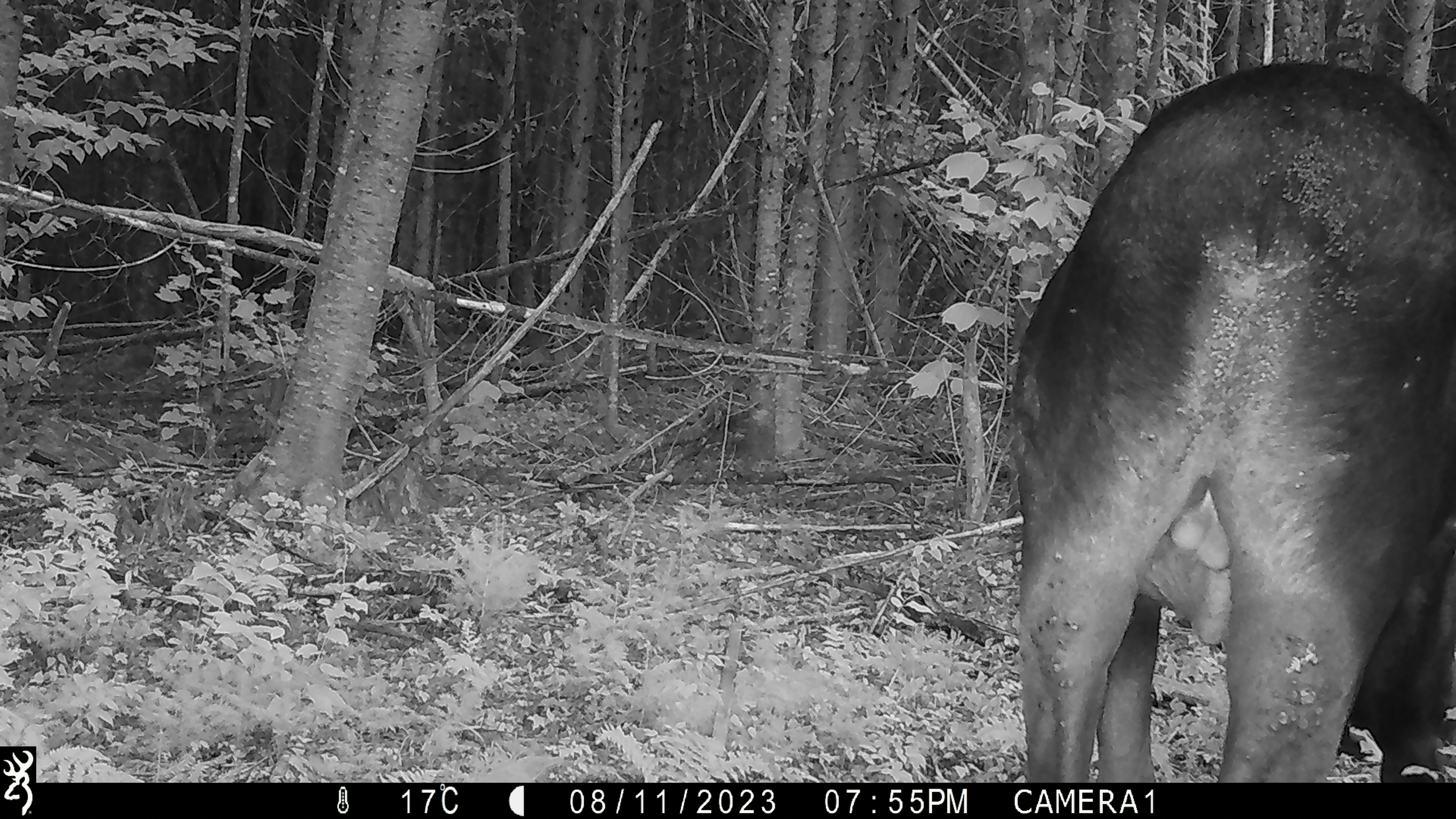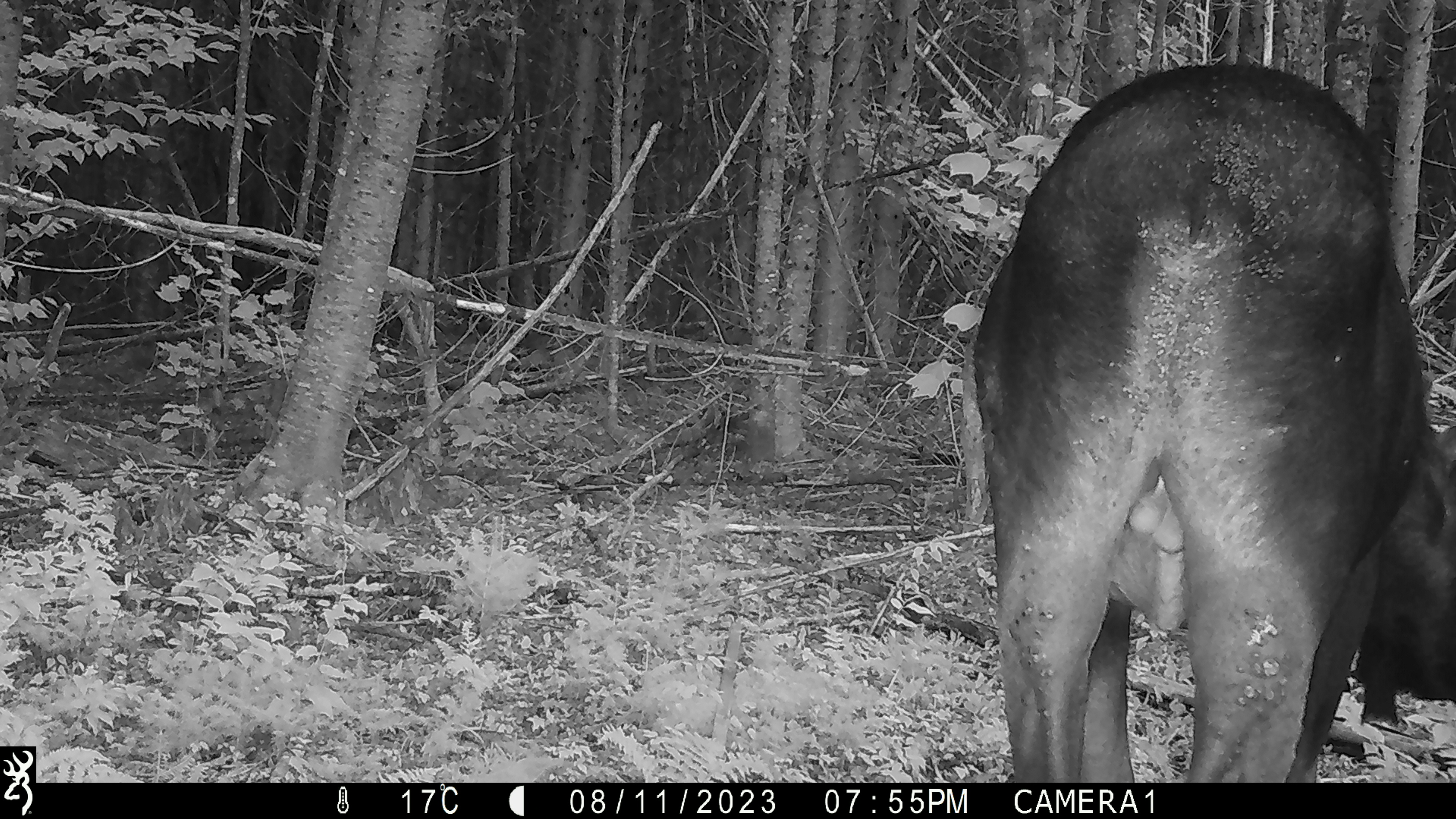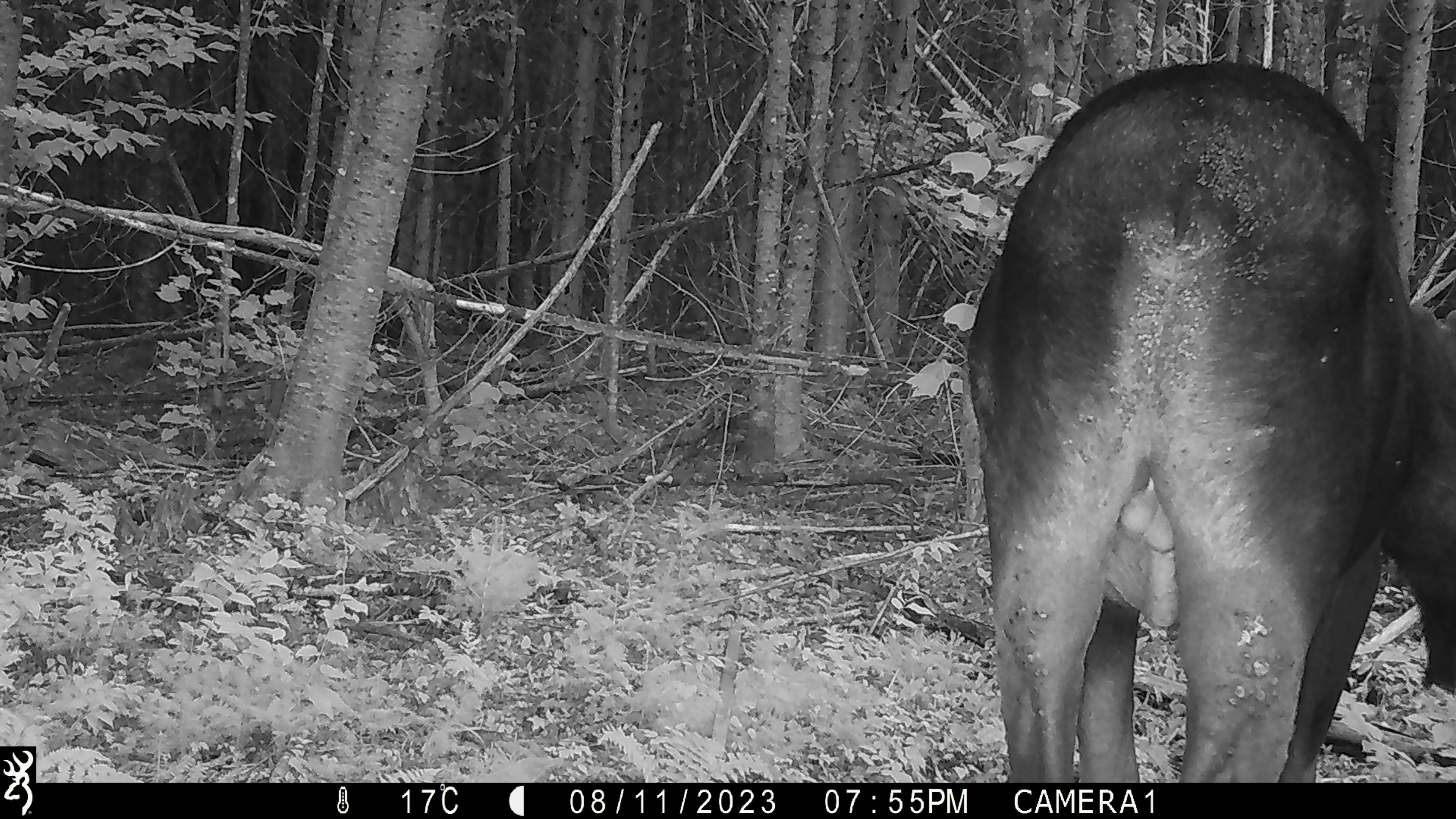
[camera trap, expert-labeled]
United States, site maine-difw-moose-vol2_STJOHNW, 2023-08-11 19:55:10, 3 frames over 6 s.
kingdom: Animalia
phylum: Chordata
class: Mammalia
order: Artiodactyla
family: Cervidae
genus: Alces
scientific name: Alces alces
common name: moose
Moose (Alces alces).